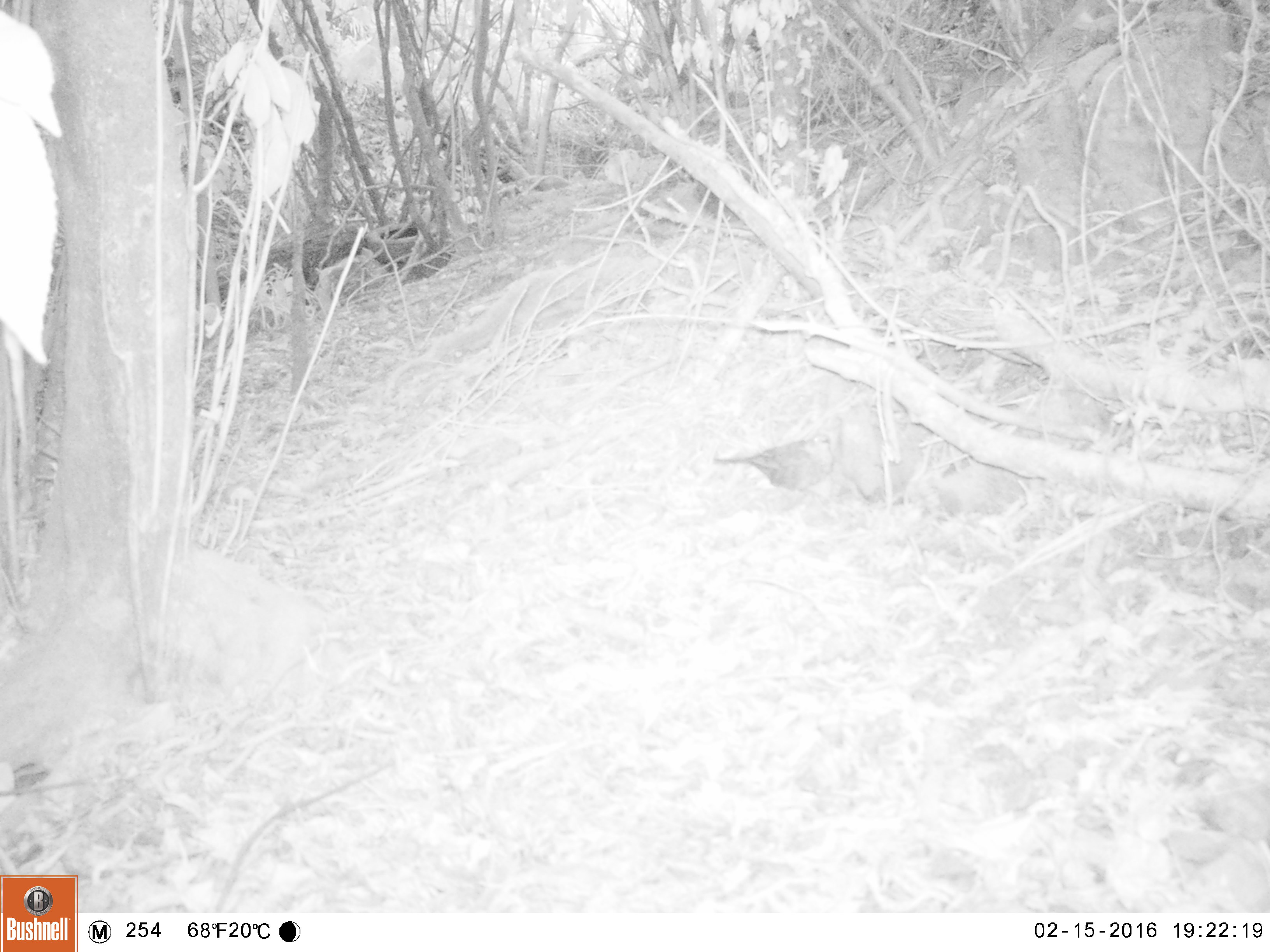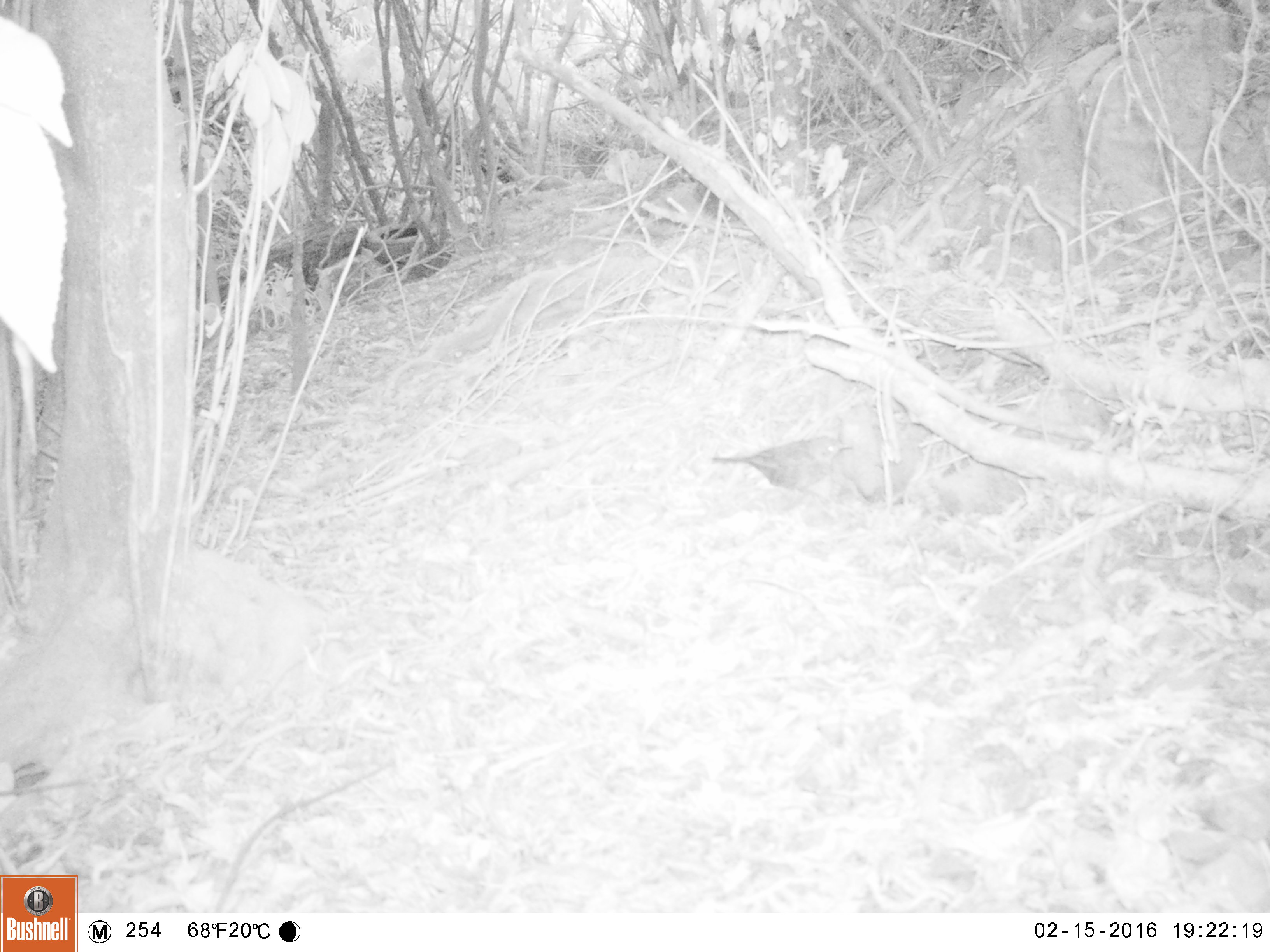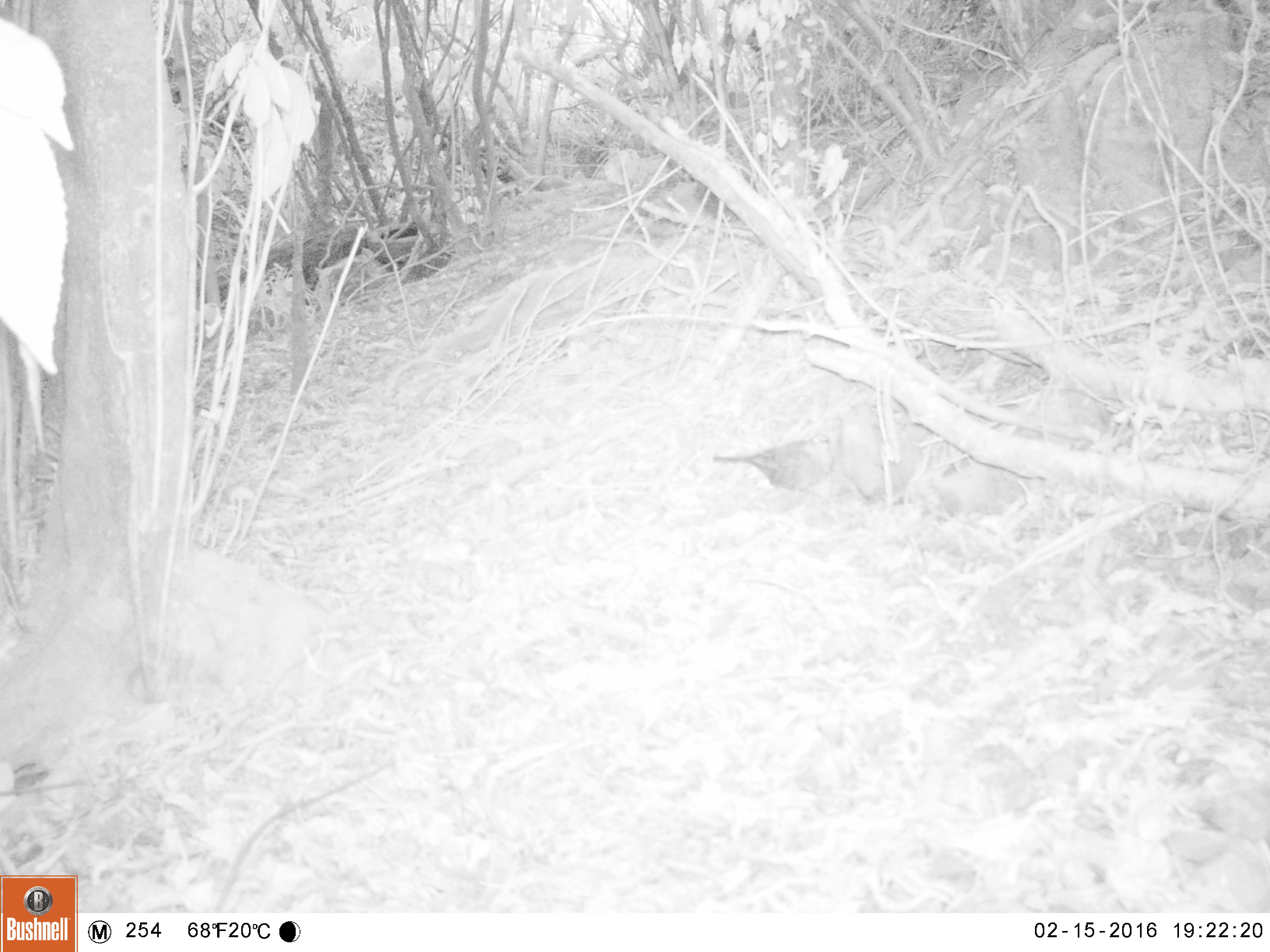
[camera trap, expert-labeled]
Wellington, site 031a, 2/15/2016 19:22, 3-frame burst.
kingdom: Animalia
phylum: Chordata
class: Aves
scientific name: Aves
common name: bird